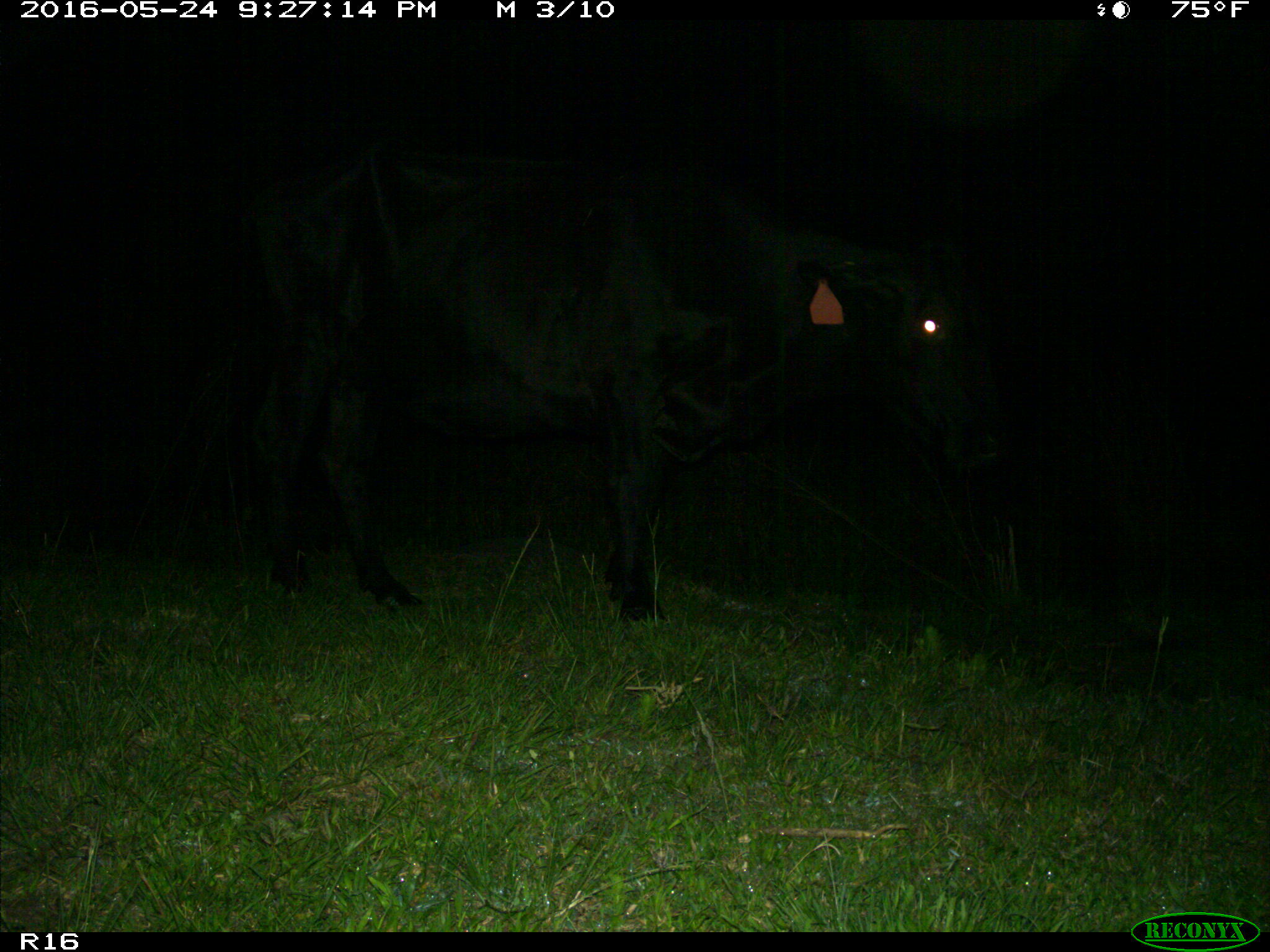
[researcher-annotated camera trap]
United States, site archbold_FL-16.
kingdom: Animalia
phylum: Chordata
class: Mammalia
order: Artiodactyla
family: Bovidae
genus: Bos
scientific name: Bos taurus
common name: domestic cow